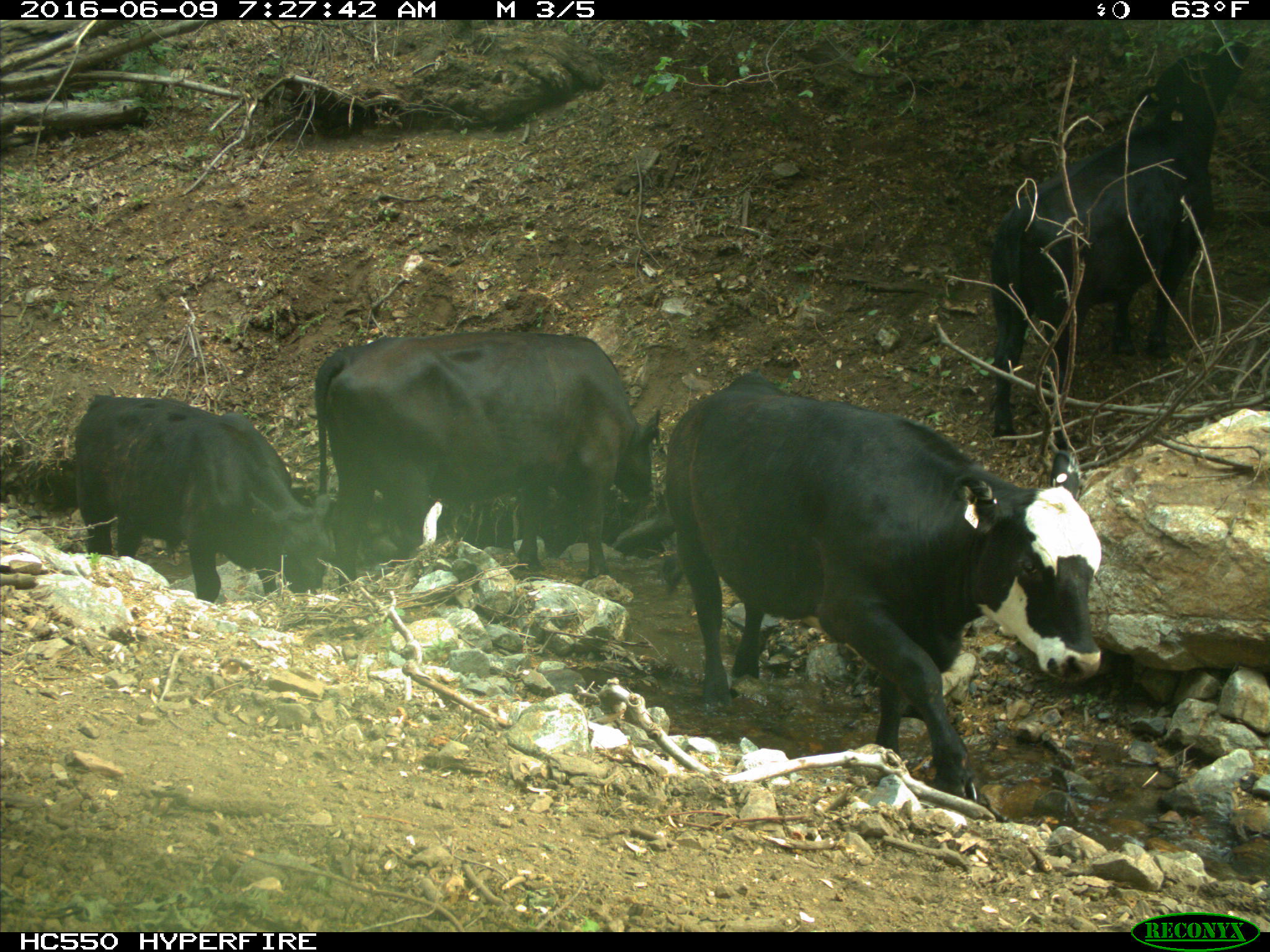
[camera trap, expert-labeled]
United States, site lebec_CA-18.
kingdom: Animalia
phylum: Chordata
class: Mammalia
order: Artiodactyla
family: Bovidae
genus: Bos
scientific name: Bos taurus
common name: domestic cow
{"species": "Bos taurus (domestic cow)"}